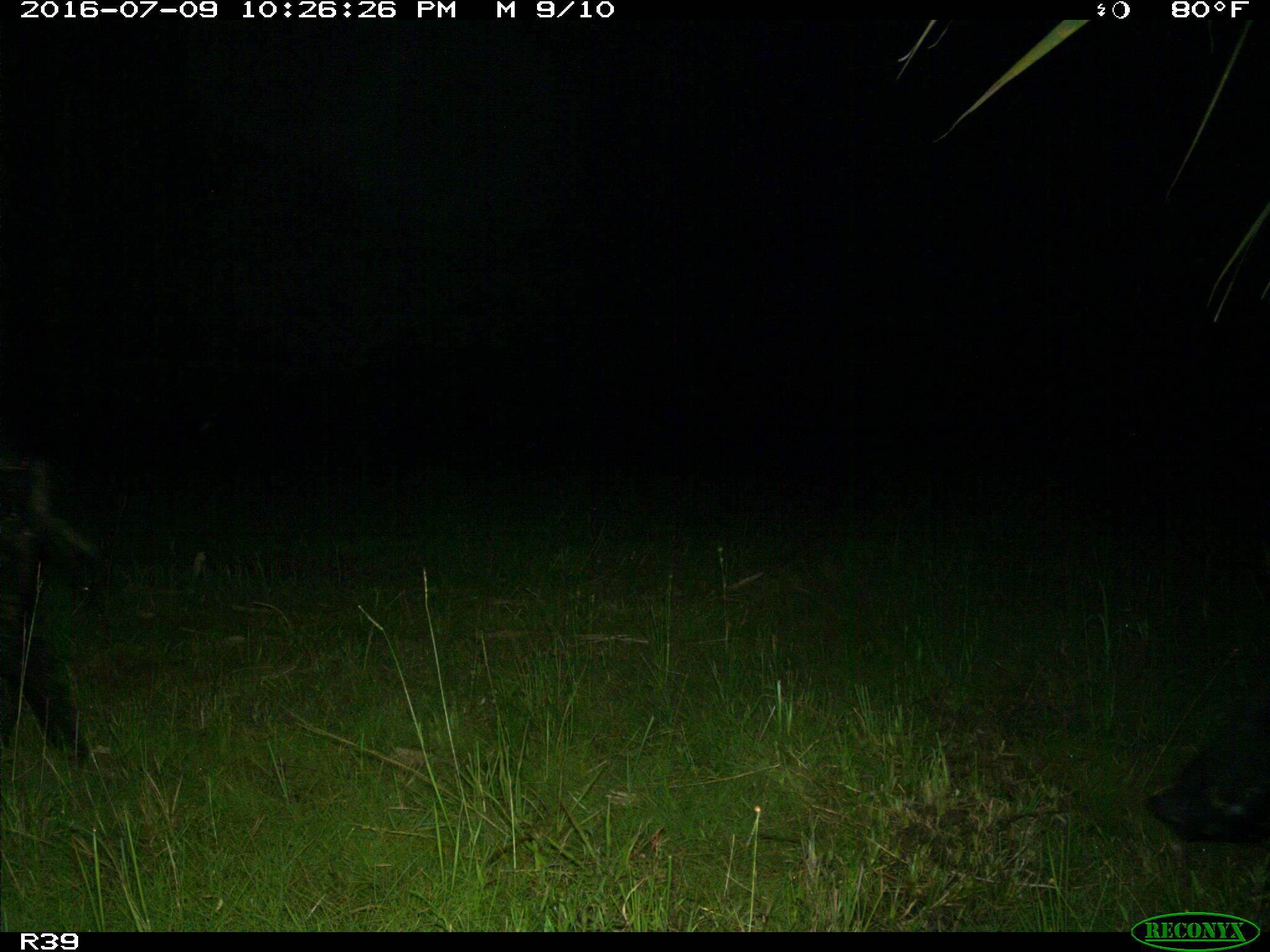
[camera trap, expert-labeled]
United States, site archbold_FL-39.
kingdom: Animalia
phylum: Chordata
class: Mammalia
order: Artiodactyla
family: Suidae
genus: Sus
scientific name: Sus scrofa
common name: wild boar